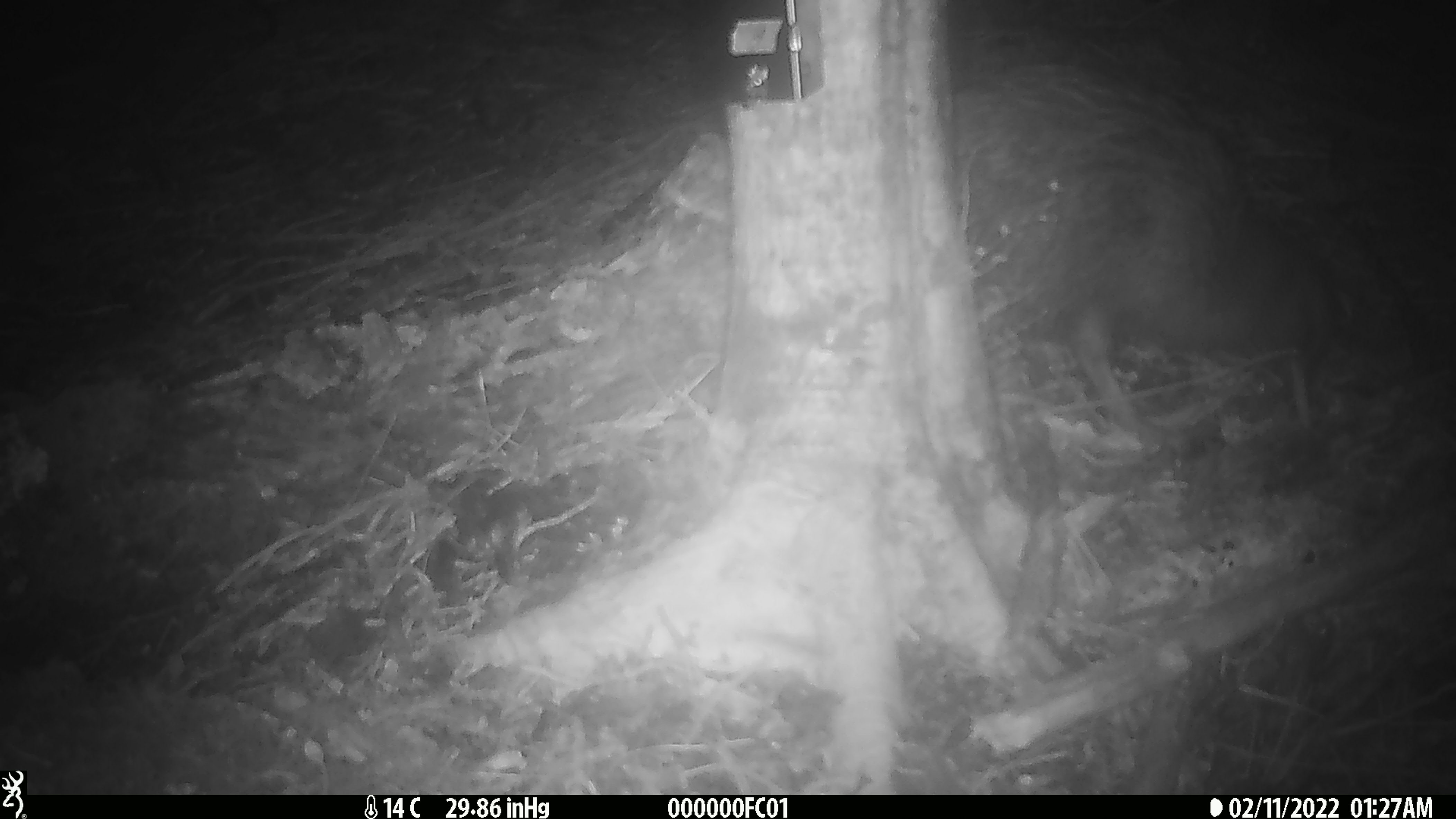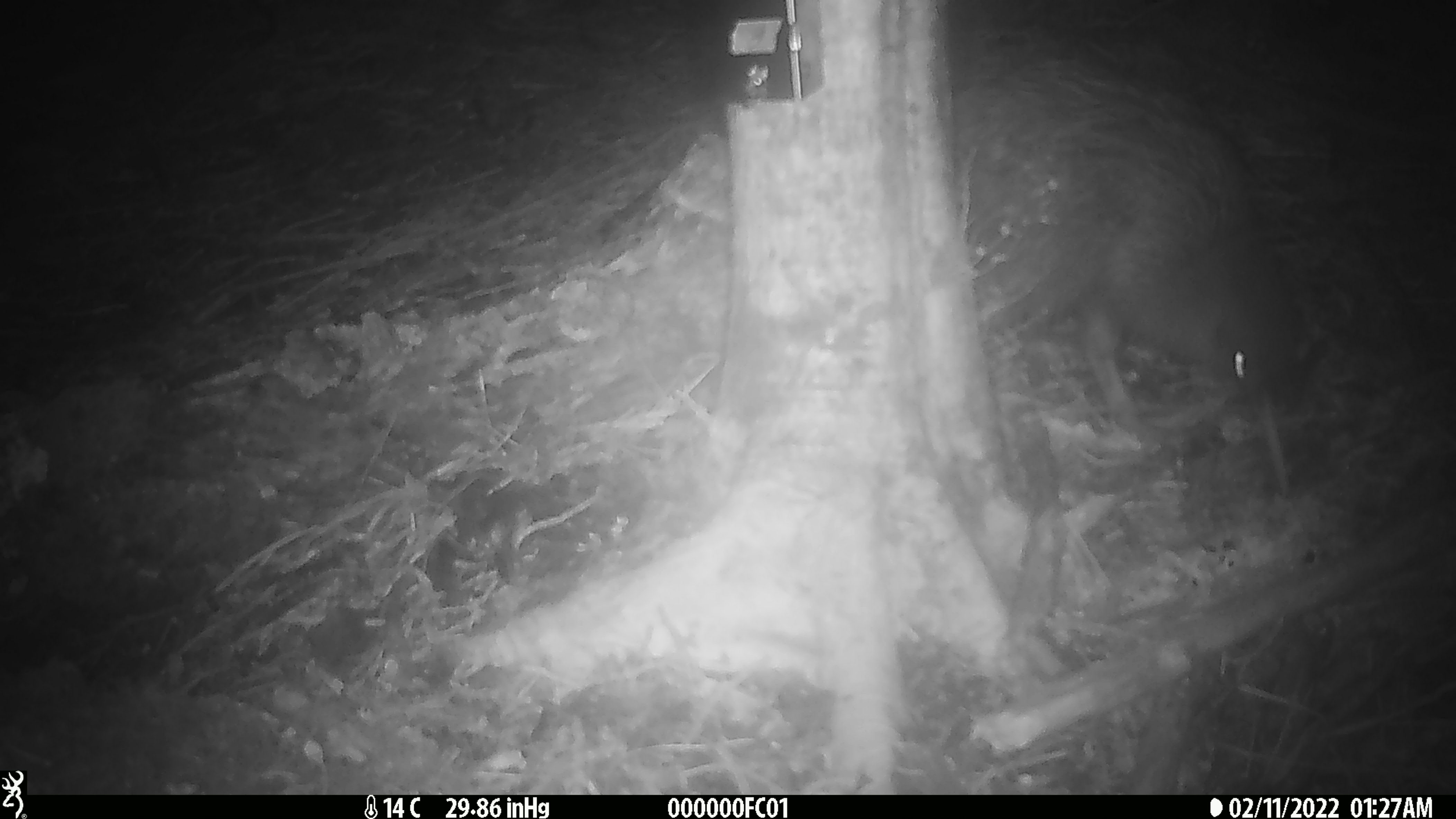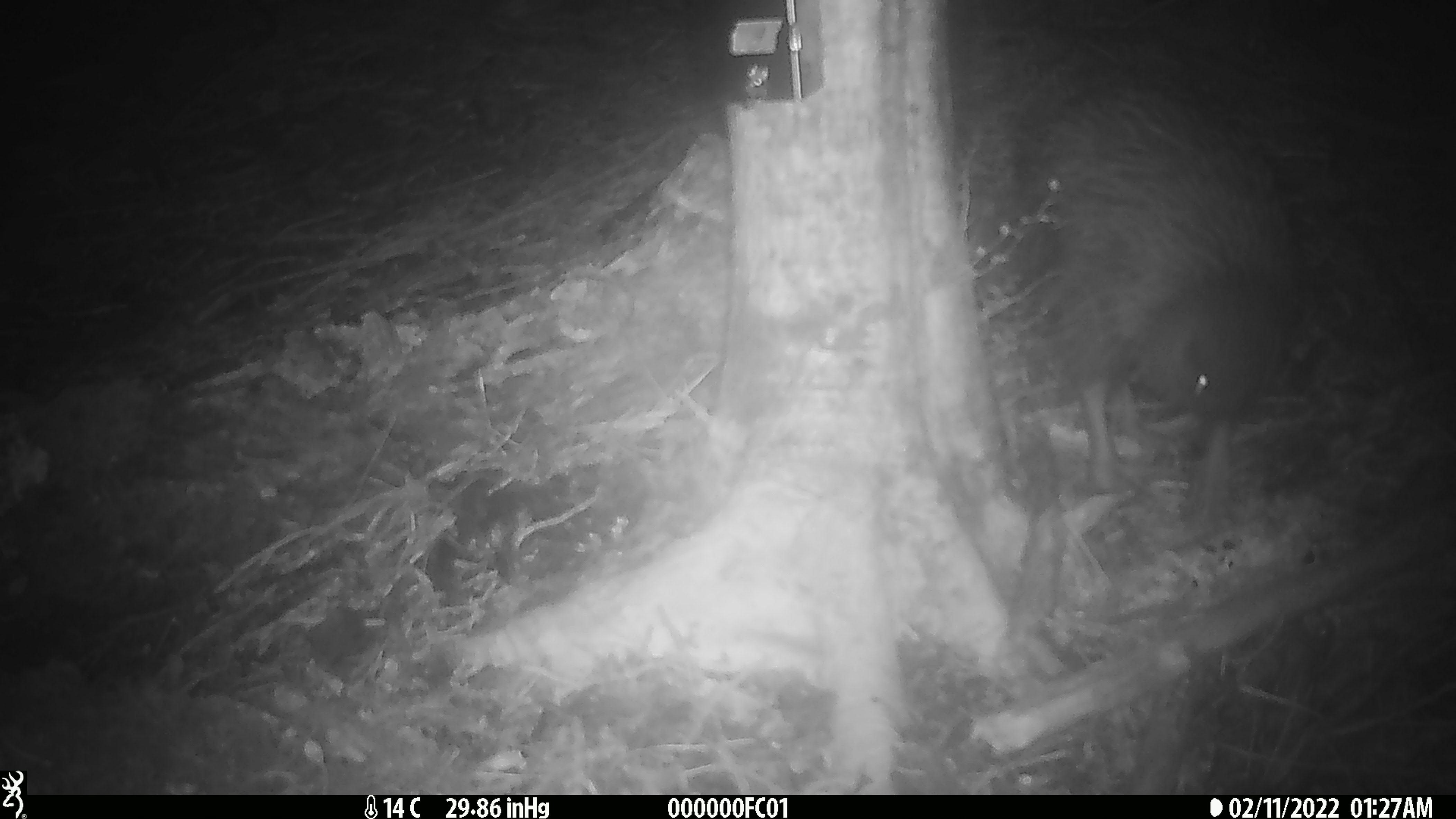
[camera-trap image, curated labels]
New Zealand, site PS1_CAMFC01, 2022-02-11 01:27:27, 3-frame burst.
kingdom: Animalia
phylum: Chordata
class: Aves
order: Apterygiformes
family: Apterygidae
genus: Apteryx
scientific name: Apteryx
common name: kiwi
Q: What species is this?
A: Kiwi (Apteryx).